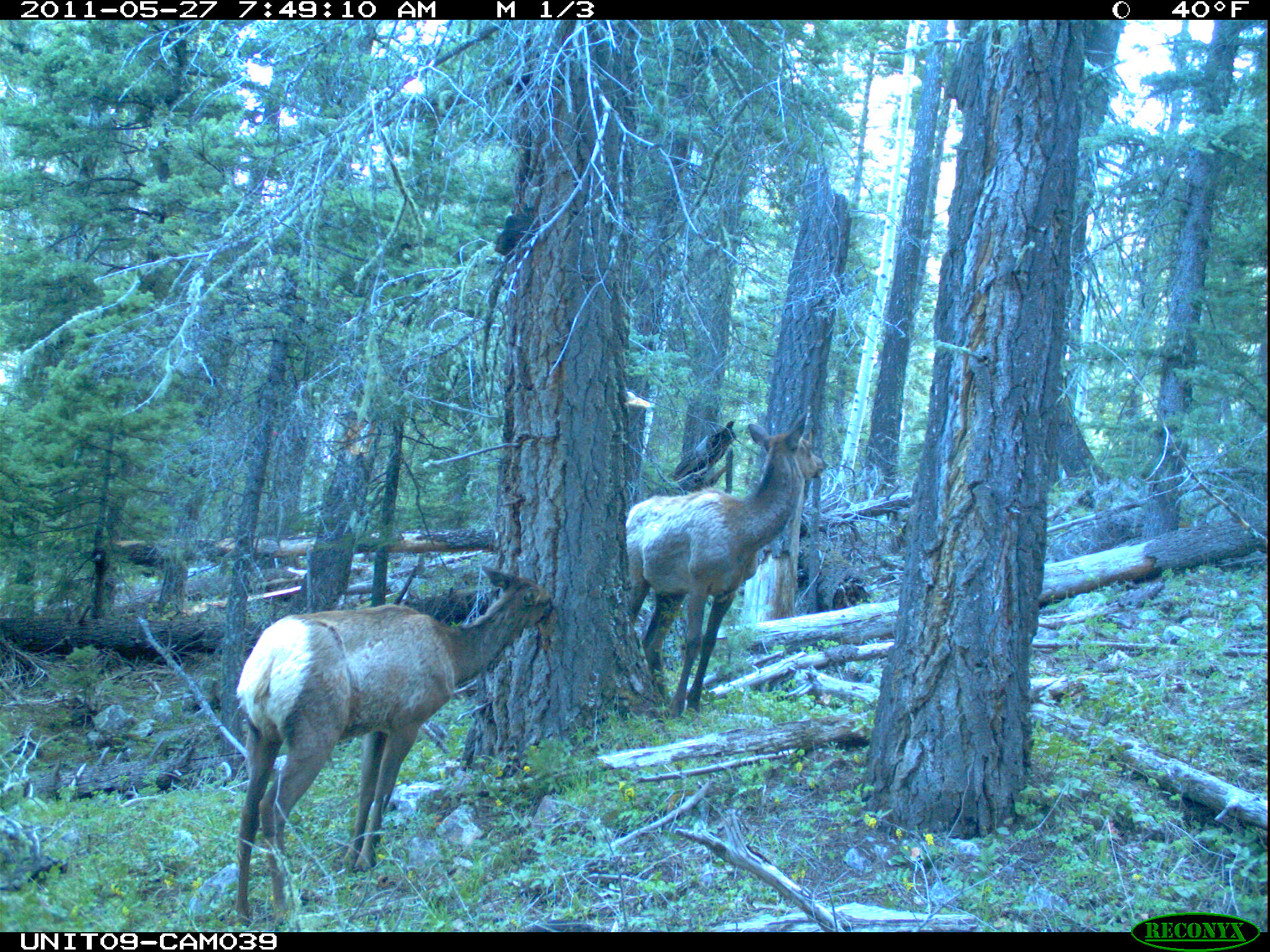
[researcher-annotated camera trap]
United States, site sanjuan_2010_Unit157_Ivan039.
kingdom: Animalia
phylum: Chordata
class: Mammalia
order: Artiodactyla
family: Cervidae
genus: Cervus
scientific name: Cervus elaphus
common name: red deer